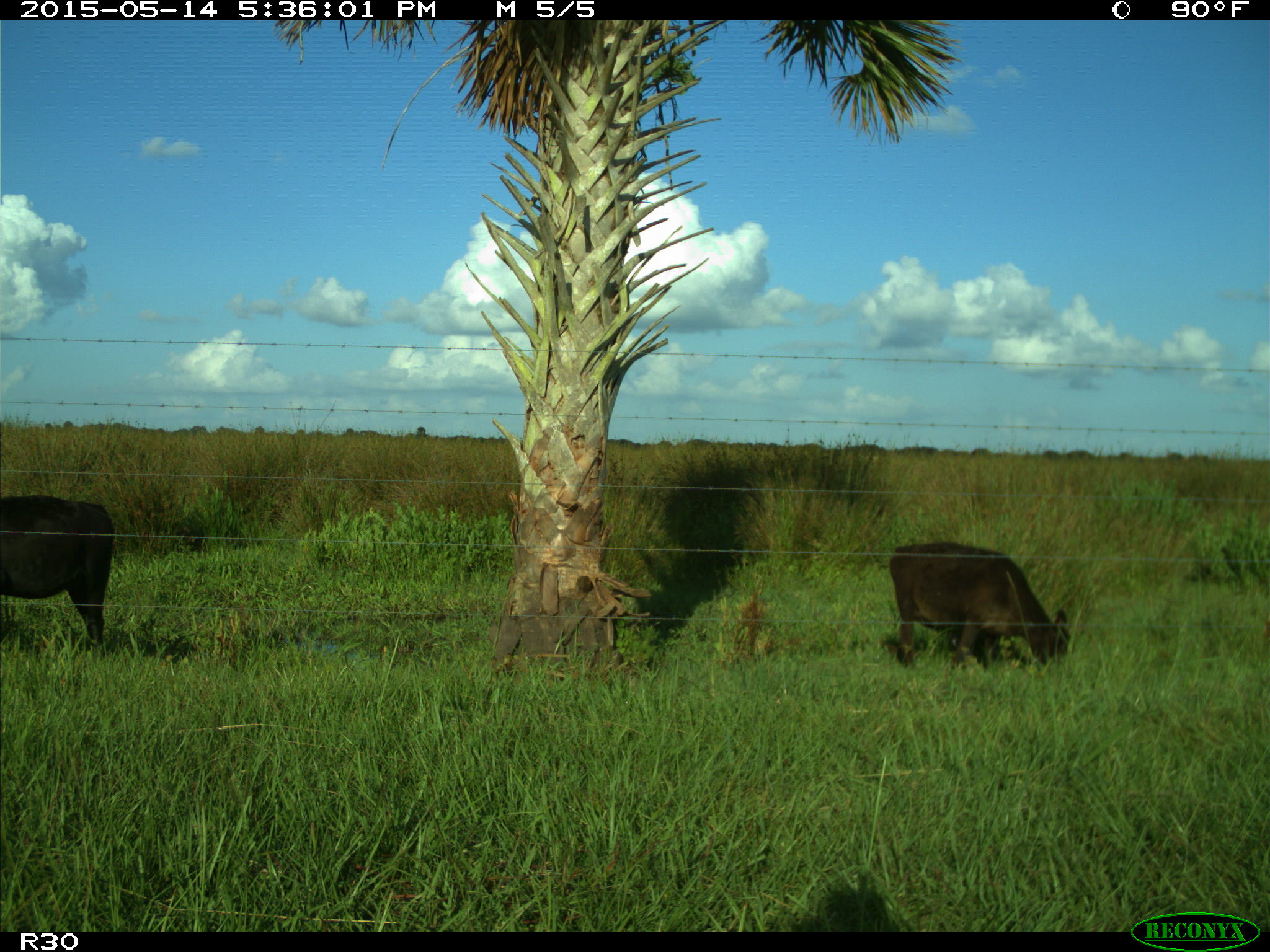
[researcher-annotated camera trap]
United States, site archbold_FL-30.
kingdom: Animalia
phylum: Chordata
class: Mammalia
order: Artiodactyla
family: Bovidae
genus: Bos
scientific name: Bos taurus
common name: domestic cow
Bos taurus (domestic cow).